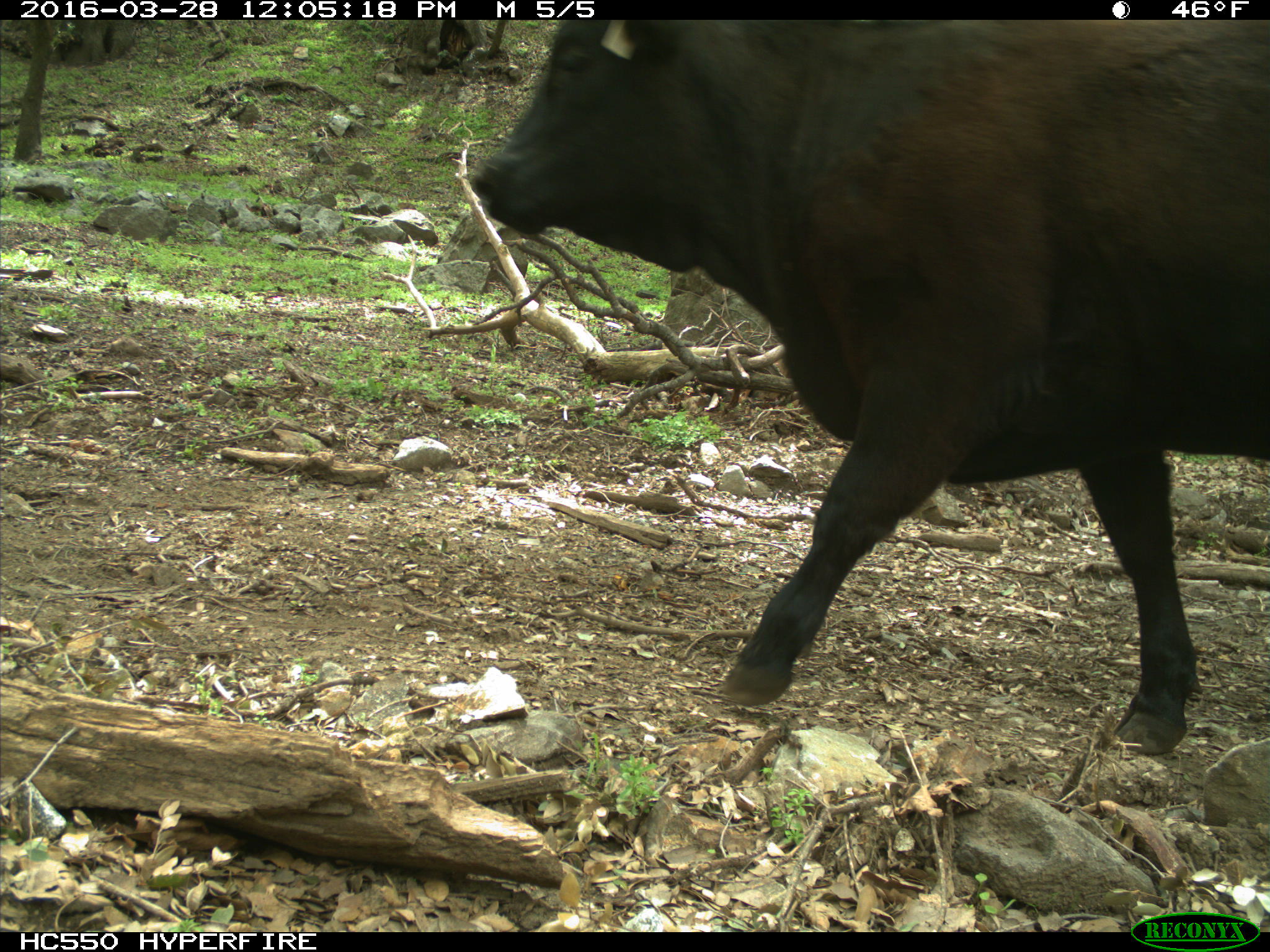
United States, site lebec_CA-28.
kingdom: Animalia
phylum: Chordata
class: Mammalia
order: Artiodactyla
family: Bovidae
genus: Bos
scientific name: Bos taurus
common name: domestic cow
Bos taurus (domestic cow).